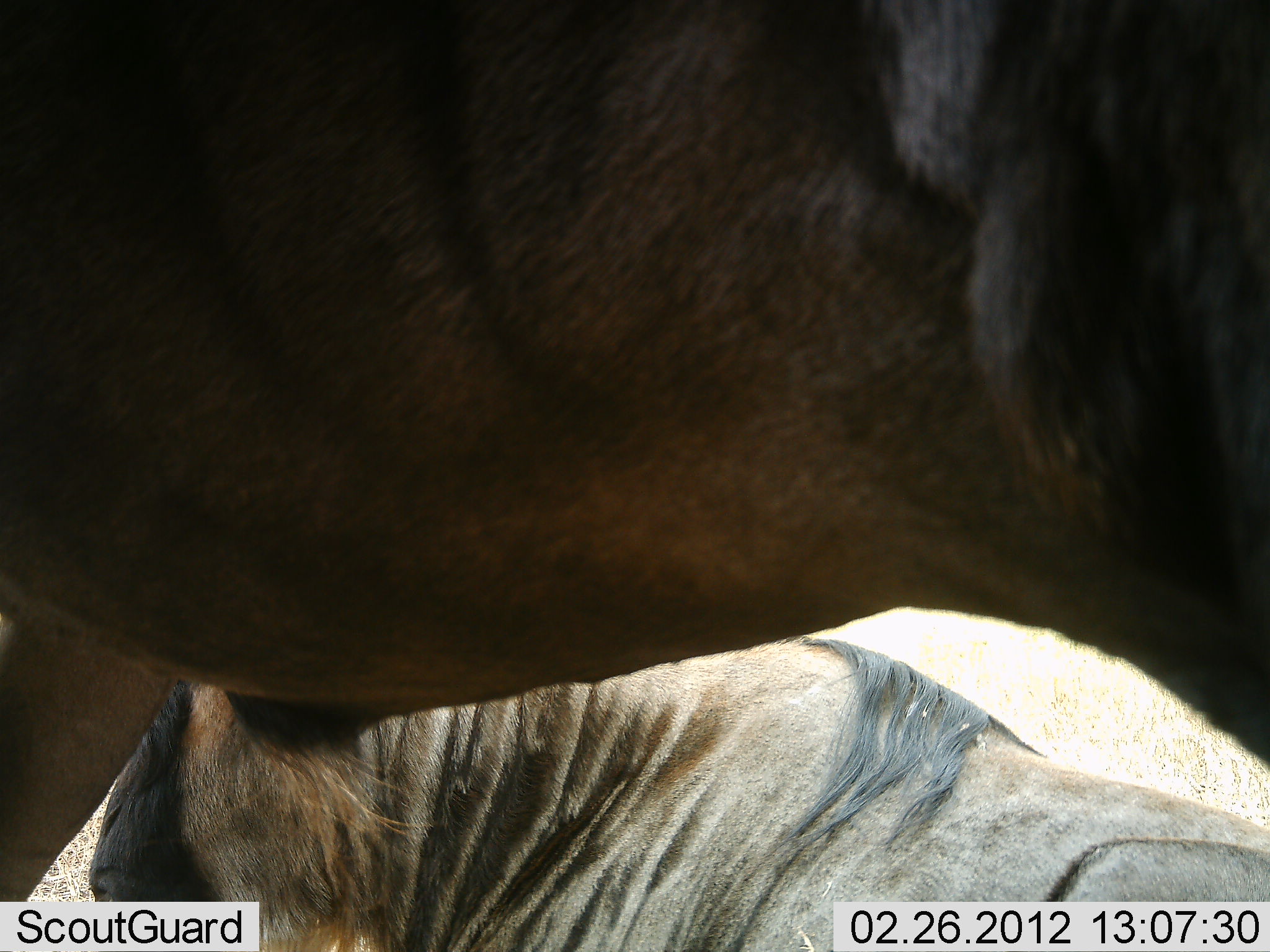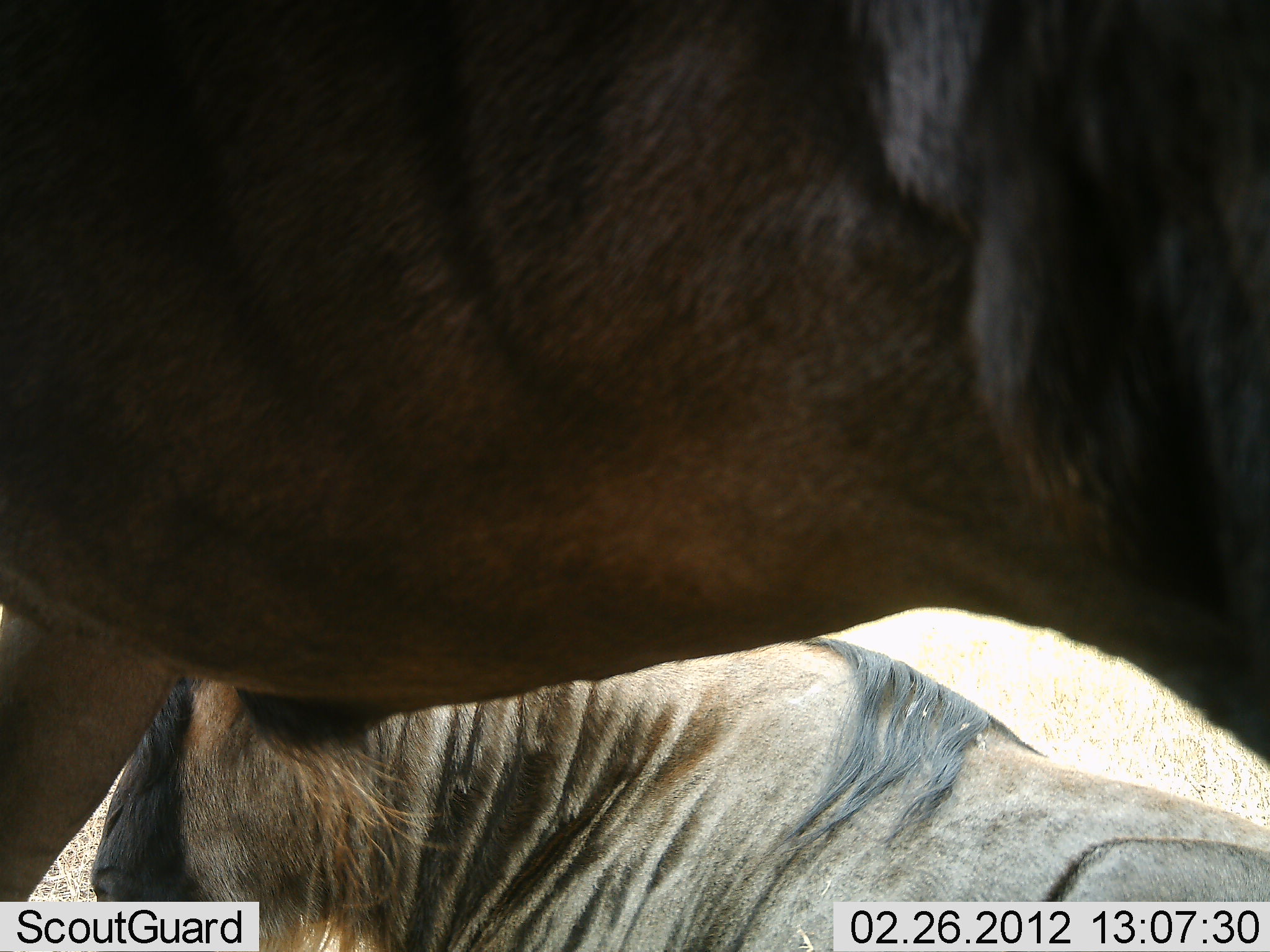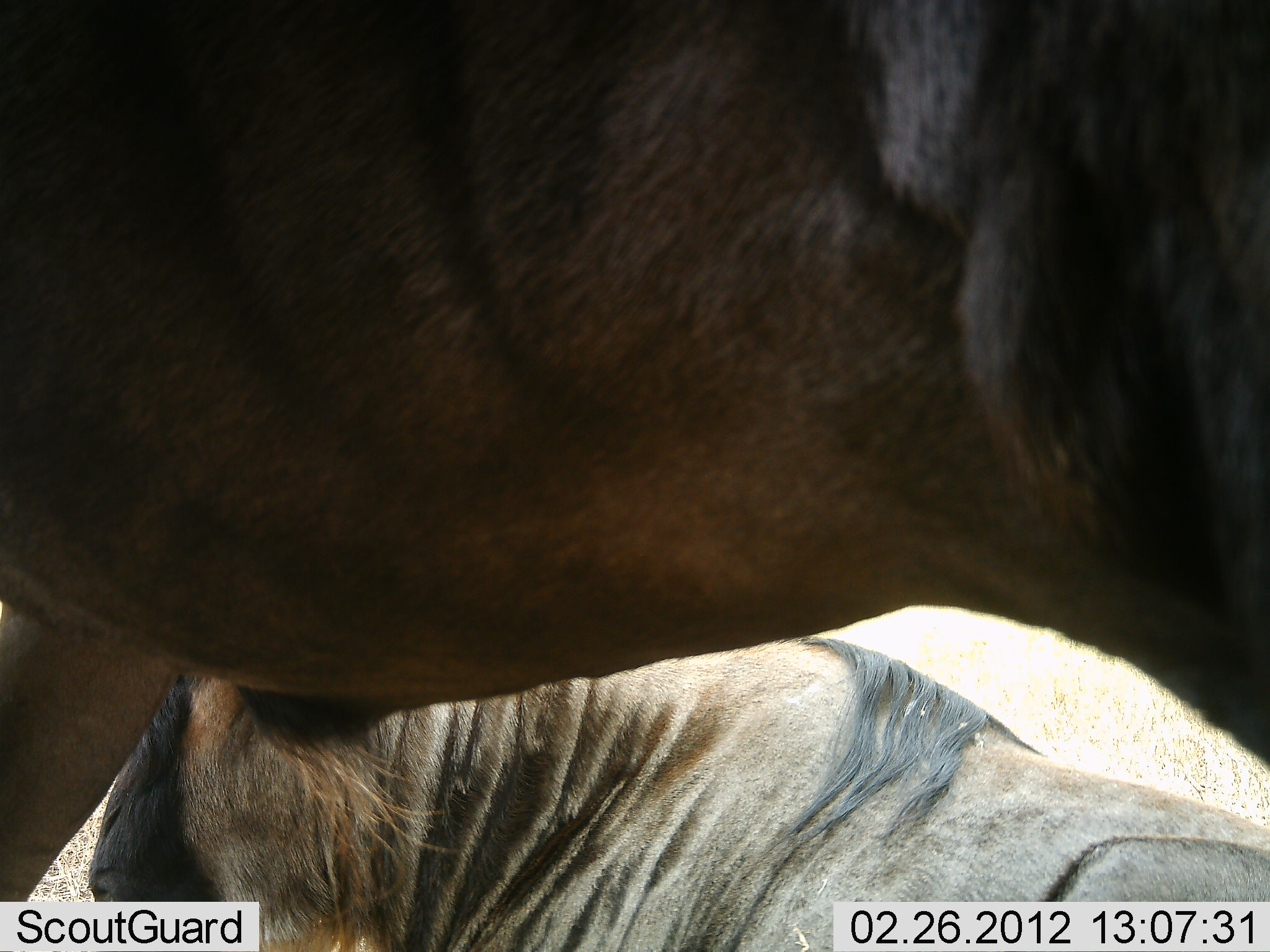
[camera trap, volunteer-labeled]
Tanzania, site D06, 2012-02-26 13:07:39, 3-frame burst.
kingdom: Animalia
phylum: Chordata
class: Mammalia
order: Artiodactyla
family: Bovidae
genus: Connochaetes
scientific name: Connochaetes taurinus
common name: blue wildebeest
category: wildebeest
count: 2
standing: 89%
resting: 100%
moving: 0%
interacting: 0%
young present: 0%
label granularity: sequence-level